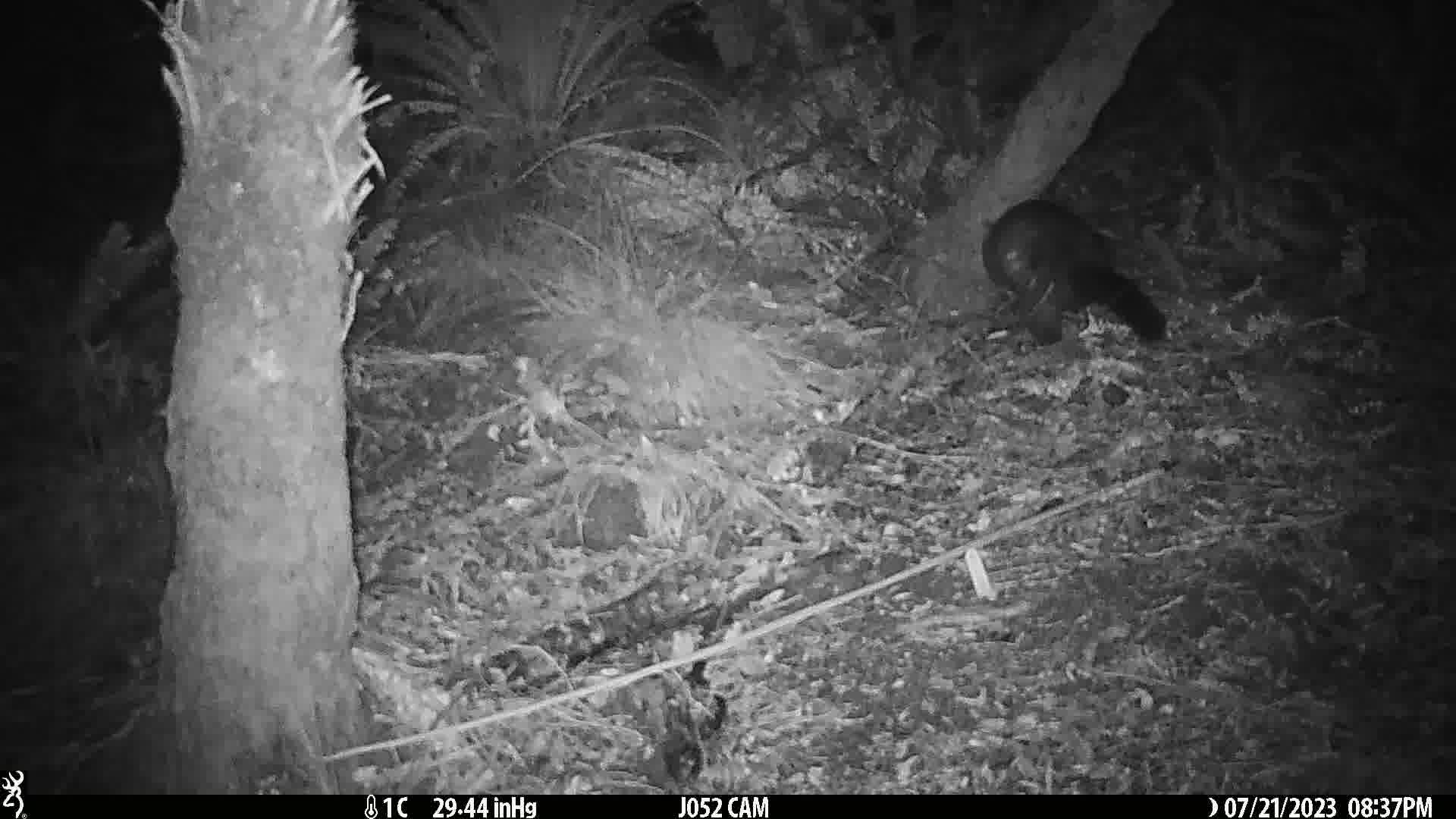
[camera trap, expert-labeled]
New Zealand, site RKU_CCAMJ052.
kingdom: Animalia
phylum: Chordata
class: Mammalia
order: Diprotodontia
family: Phalangeridae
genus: Trichosurus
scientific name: Trichosurus vulpecula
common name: common brushtail possum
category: possum